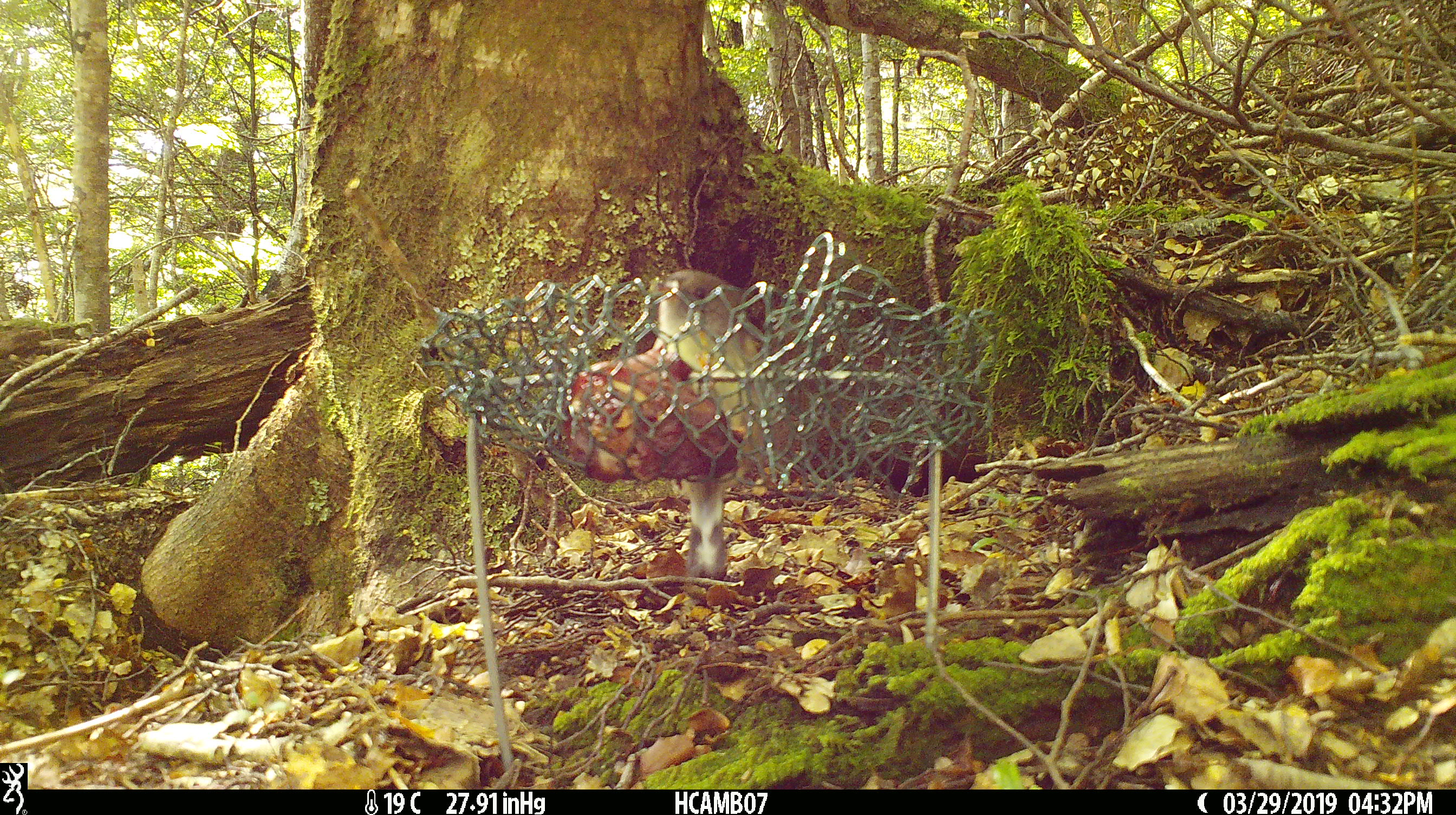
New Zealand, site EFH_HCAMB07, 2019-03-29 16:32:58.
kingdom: Animalia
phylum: Chordata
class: Aves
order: Passeriformes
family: Petroicidae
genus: Petroica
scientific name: Petroica australis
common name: new zealand robin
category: robin